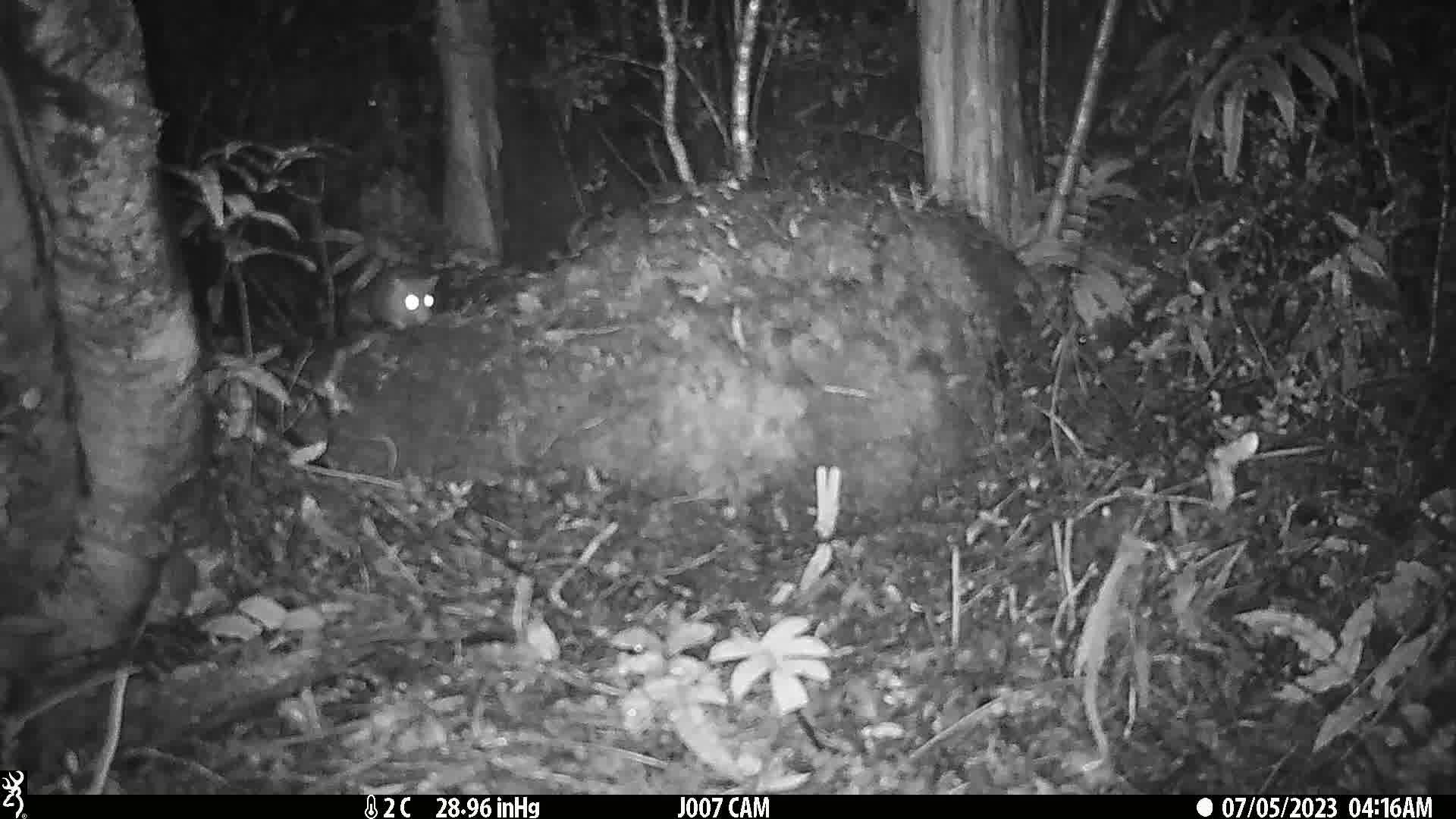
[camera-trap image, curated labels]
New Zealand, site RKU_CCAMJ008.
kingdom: Animalia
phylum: Chordata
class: Mammalia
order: Rodentia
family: Muridae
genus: Rattus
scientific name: Rattus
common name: rat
Rat (Rattus).